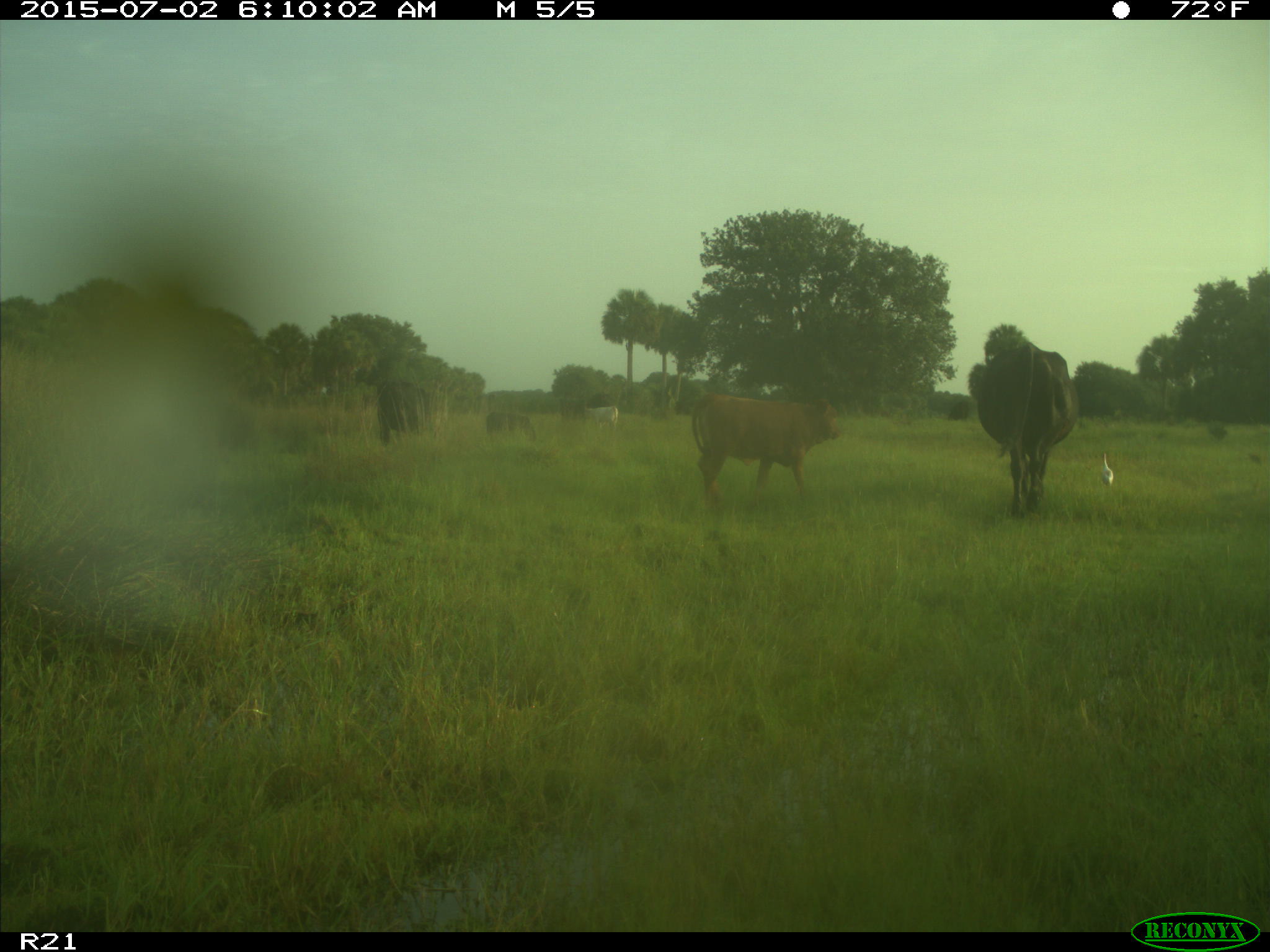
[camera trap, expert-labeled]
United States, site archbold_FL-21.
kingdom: Animalia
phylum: Chordata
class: Mammalia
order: Artiodactyla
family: Bovidae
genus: Bos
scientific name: Bos taurus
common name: domestic cow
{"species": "Bos taurus (domestic cow)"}